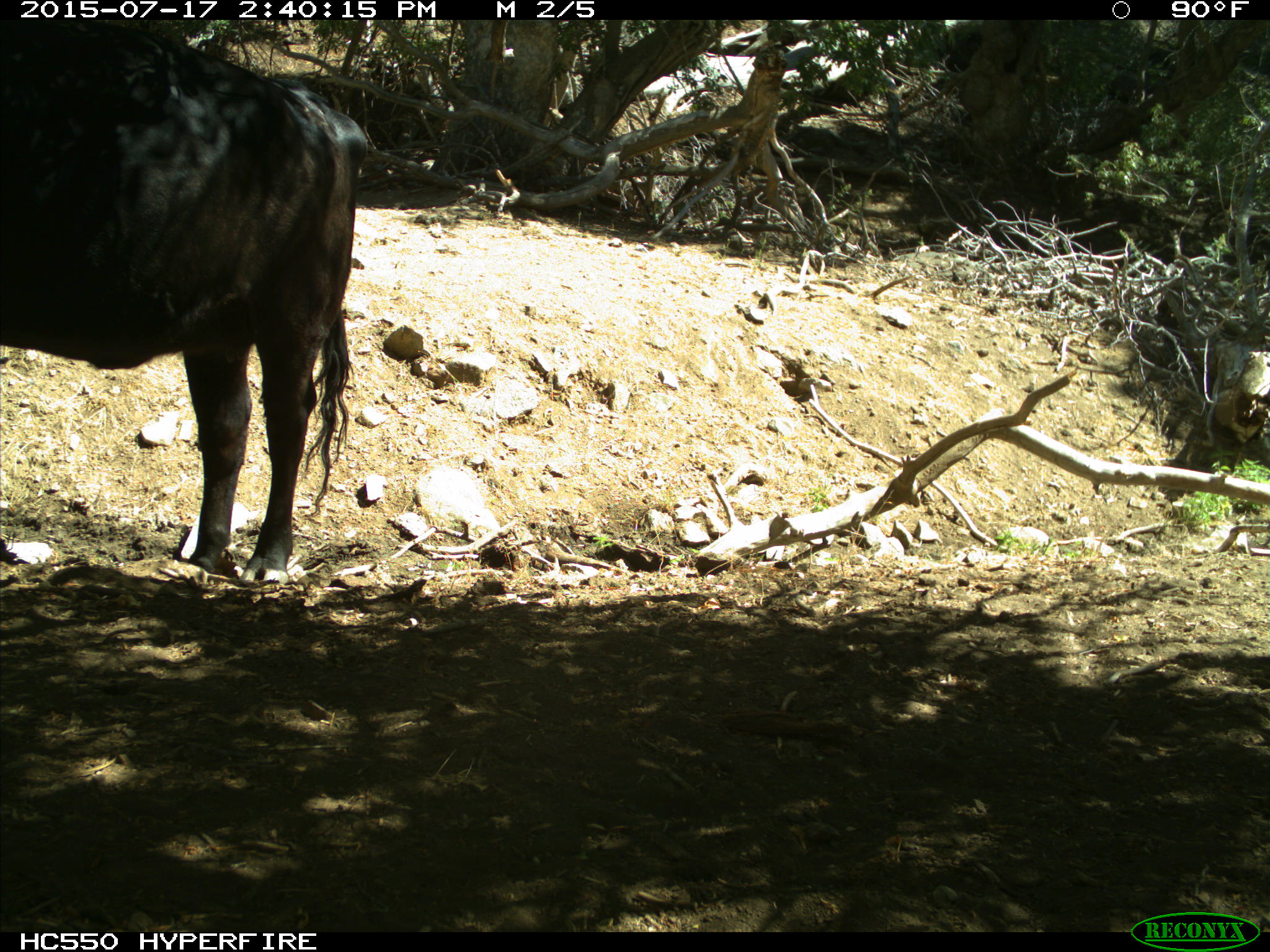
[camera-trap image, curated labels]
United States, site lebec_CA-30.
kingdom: Animalia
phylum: Chordata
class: Mammalia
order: Artiodactyla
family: Bovidae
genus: Bos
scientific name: Bos taurus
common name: domestic cow